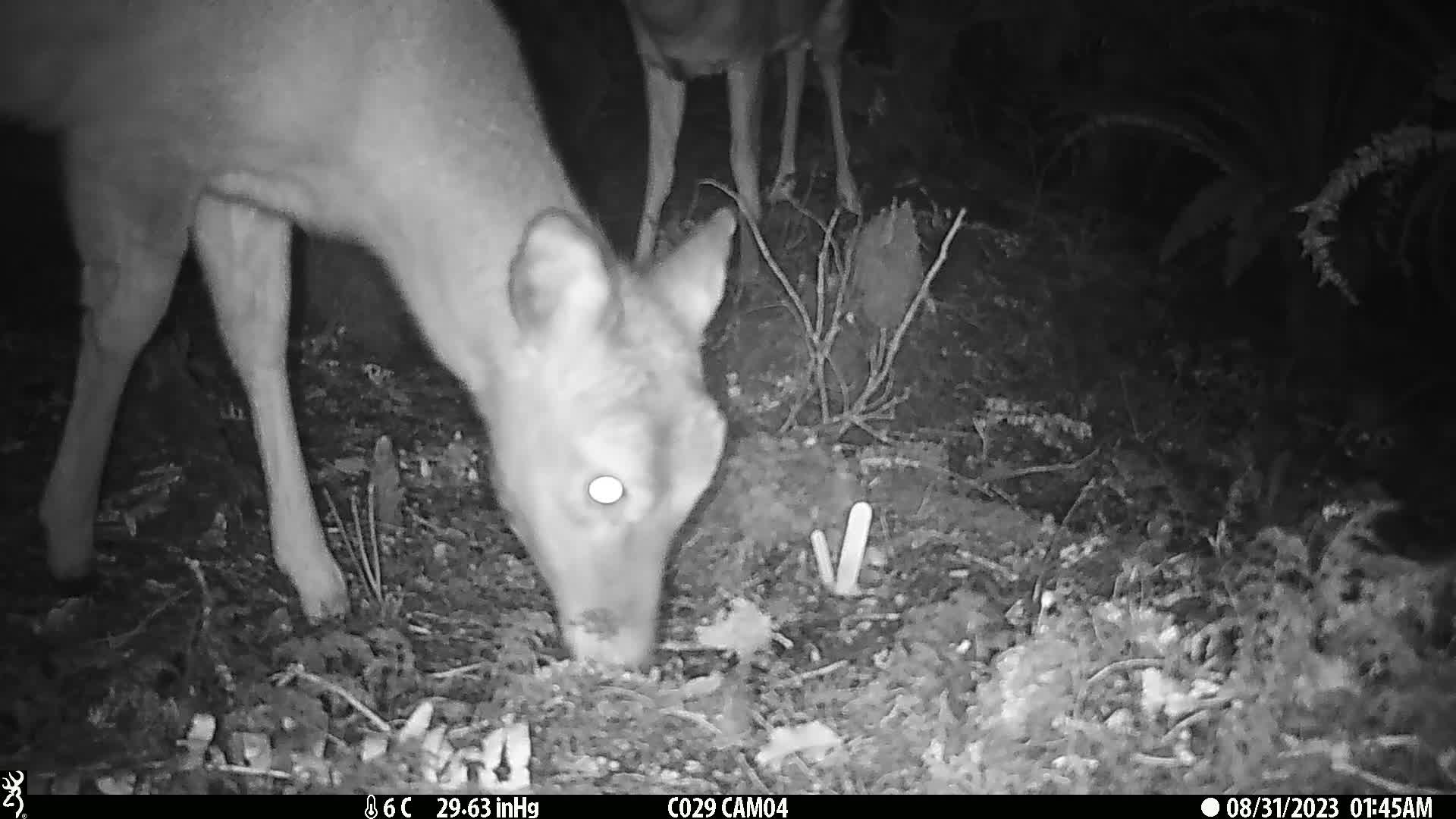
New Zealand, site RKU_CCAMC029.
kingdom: Animalia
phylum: Chordata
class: Mammalia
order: Artiodactyla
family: Cervidae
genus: Odocoileus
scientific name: Odocoileus virginianus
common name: white-tailed deer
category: white tailed deer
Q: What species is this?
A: White tailed deer (white-tailed deer) (Odocoileus virginianus).